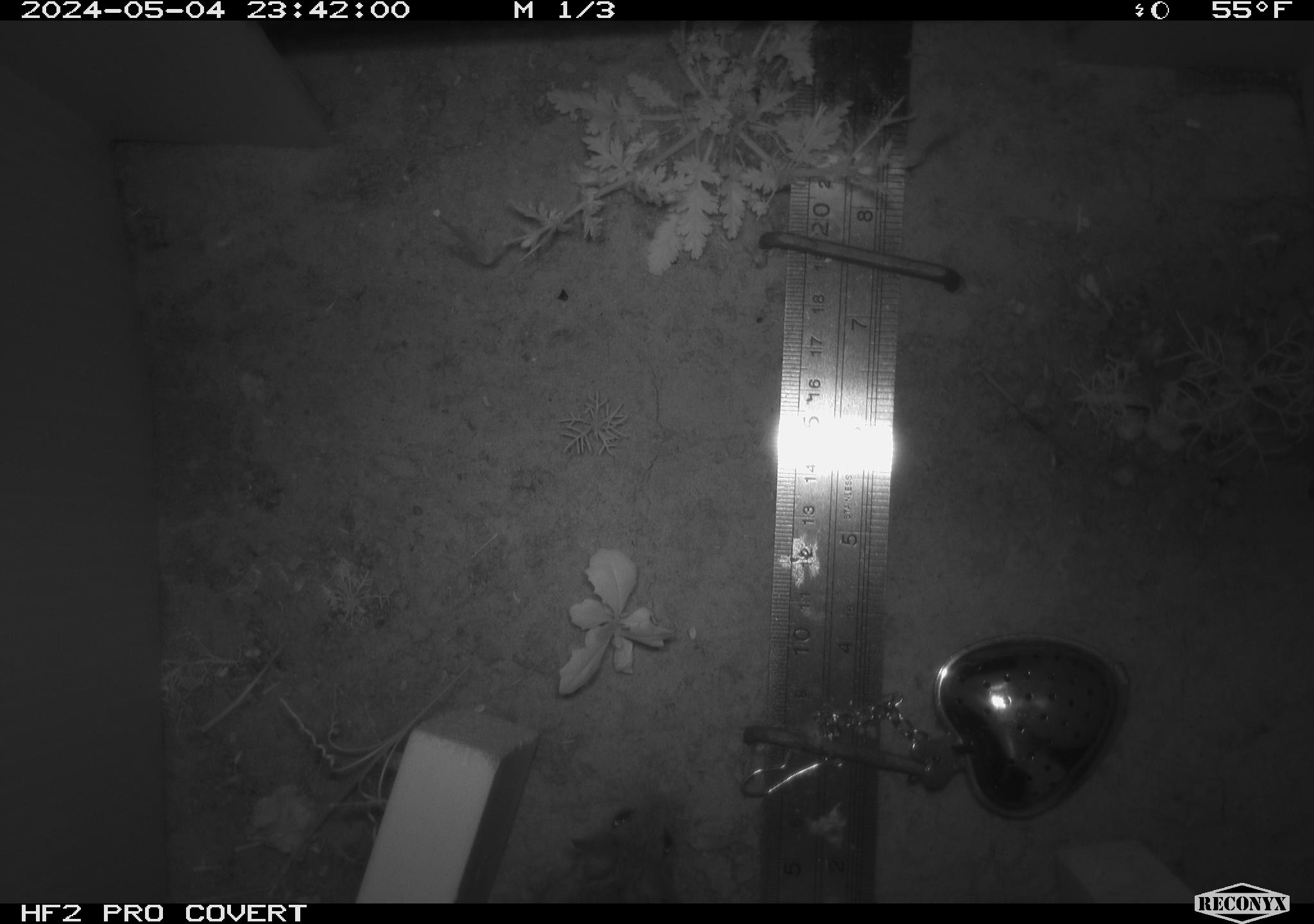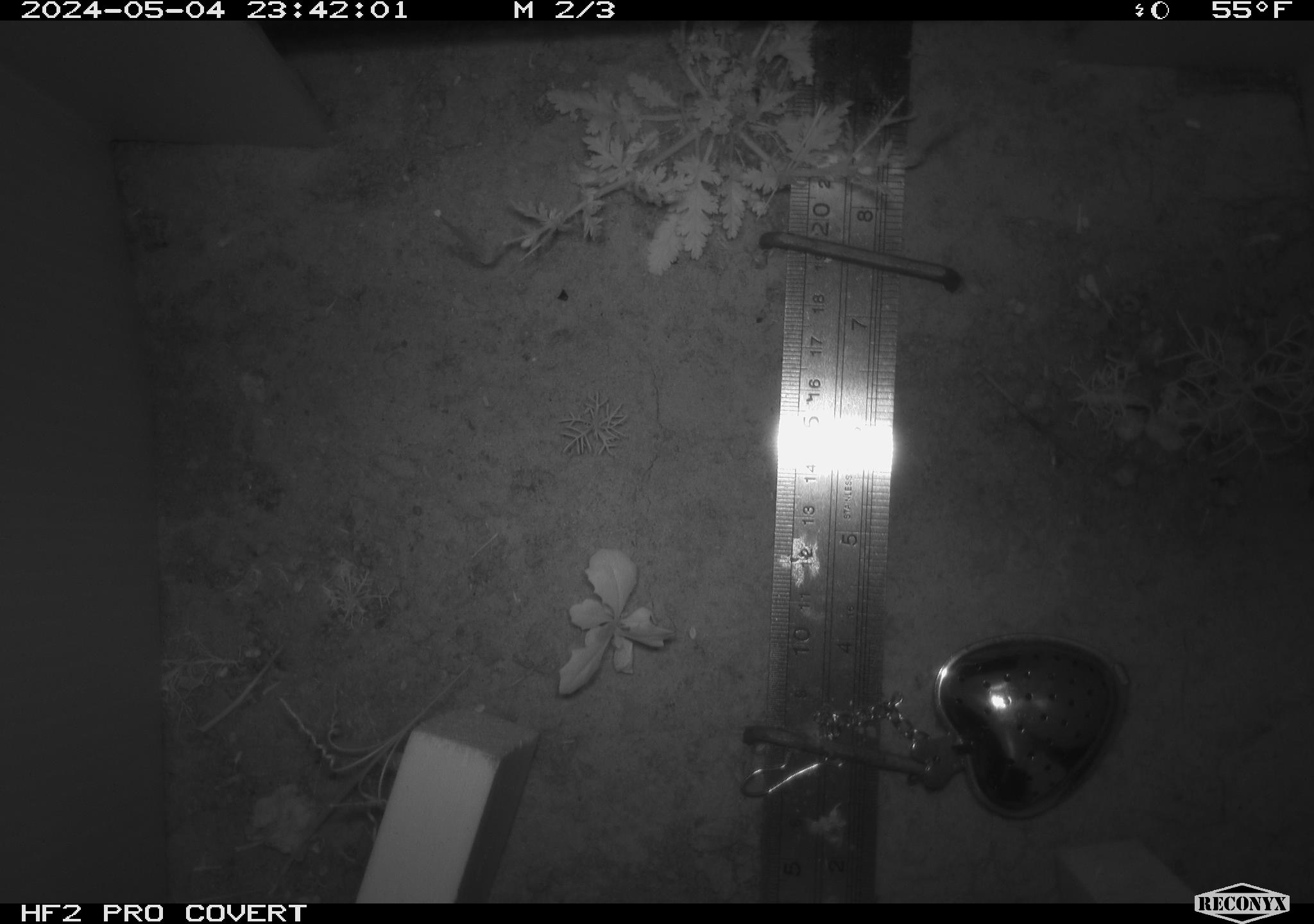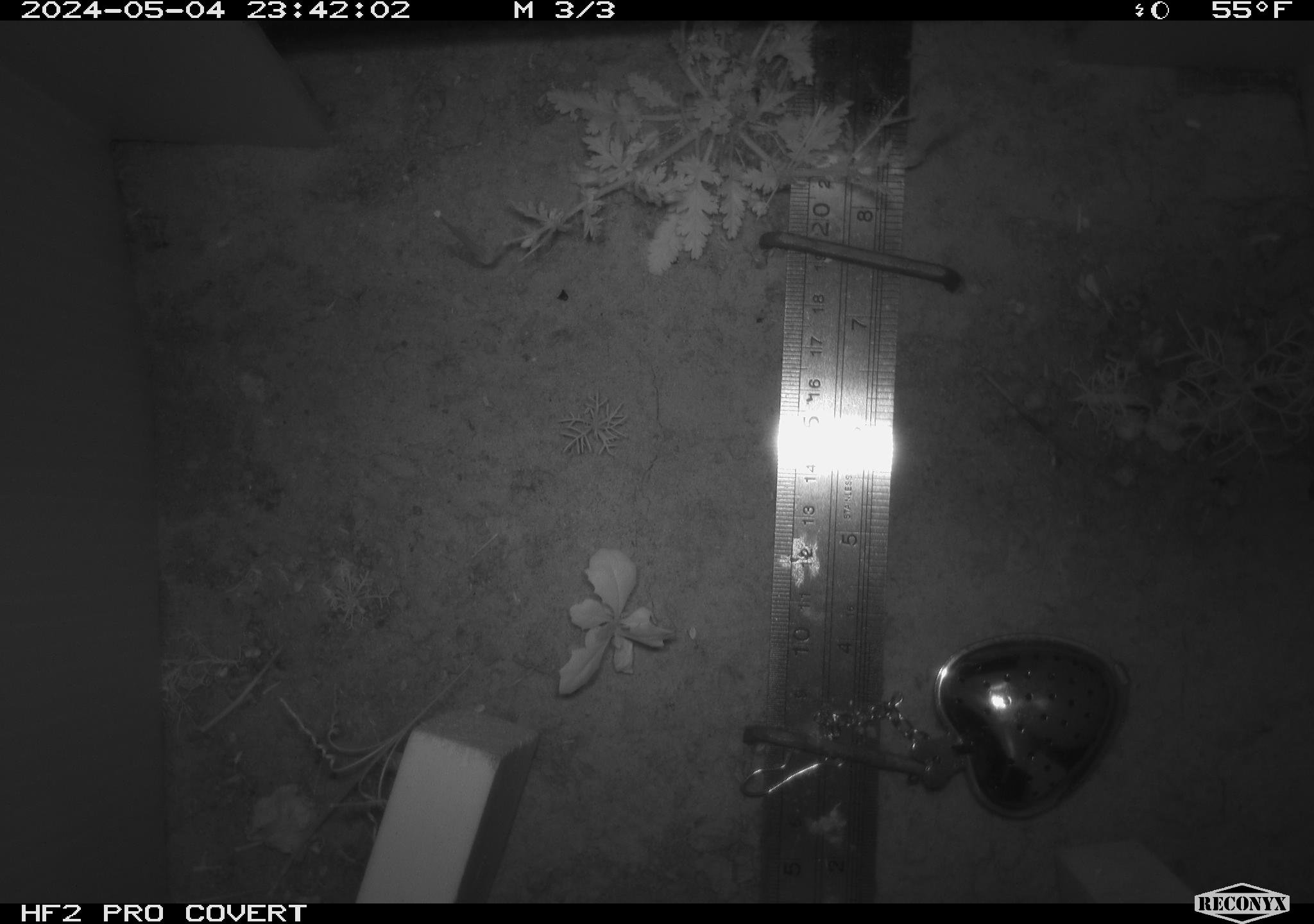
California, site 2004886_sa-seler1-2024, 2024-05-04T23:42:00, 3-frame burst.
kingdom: Animalia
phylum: Chordata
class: Mammalia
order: Rodentia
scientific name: Rodentia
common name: mouse species